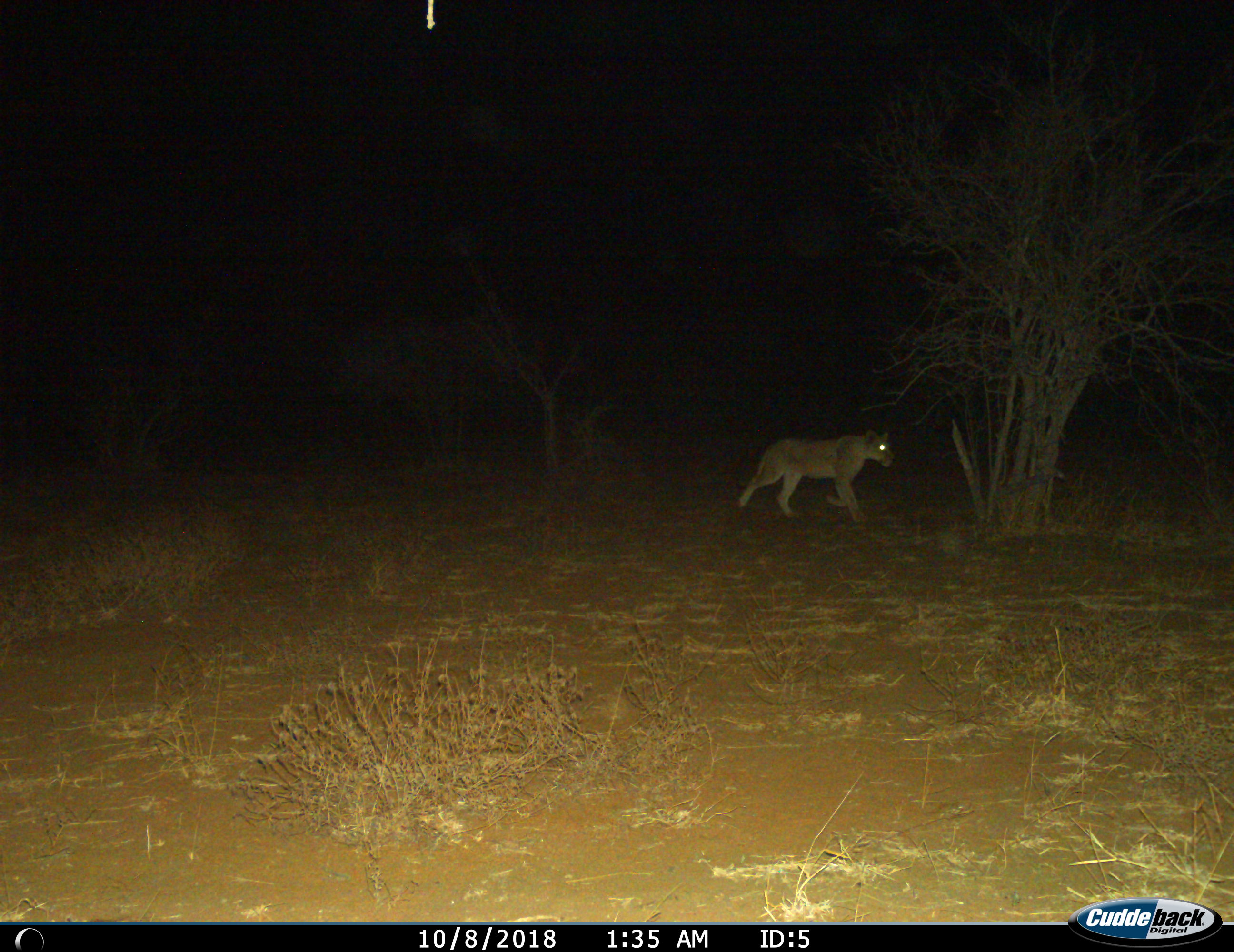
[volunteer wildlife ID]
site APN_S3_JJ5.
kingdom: Animalia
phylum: Chordata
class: Mammalia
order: Carnivora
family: Felidae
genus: Panthera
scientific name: Panthera leo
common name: lion female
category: lionfemale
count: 1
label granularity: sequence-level